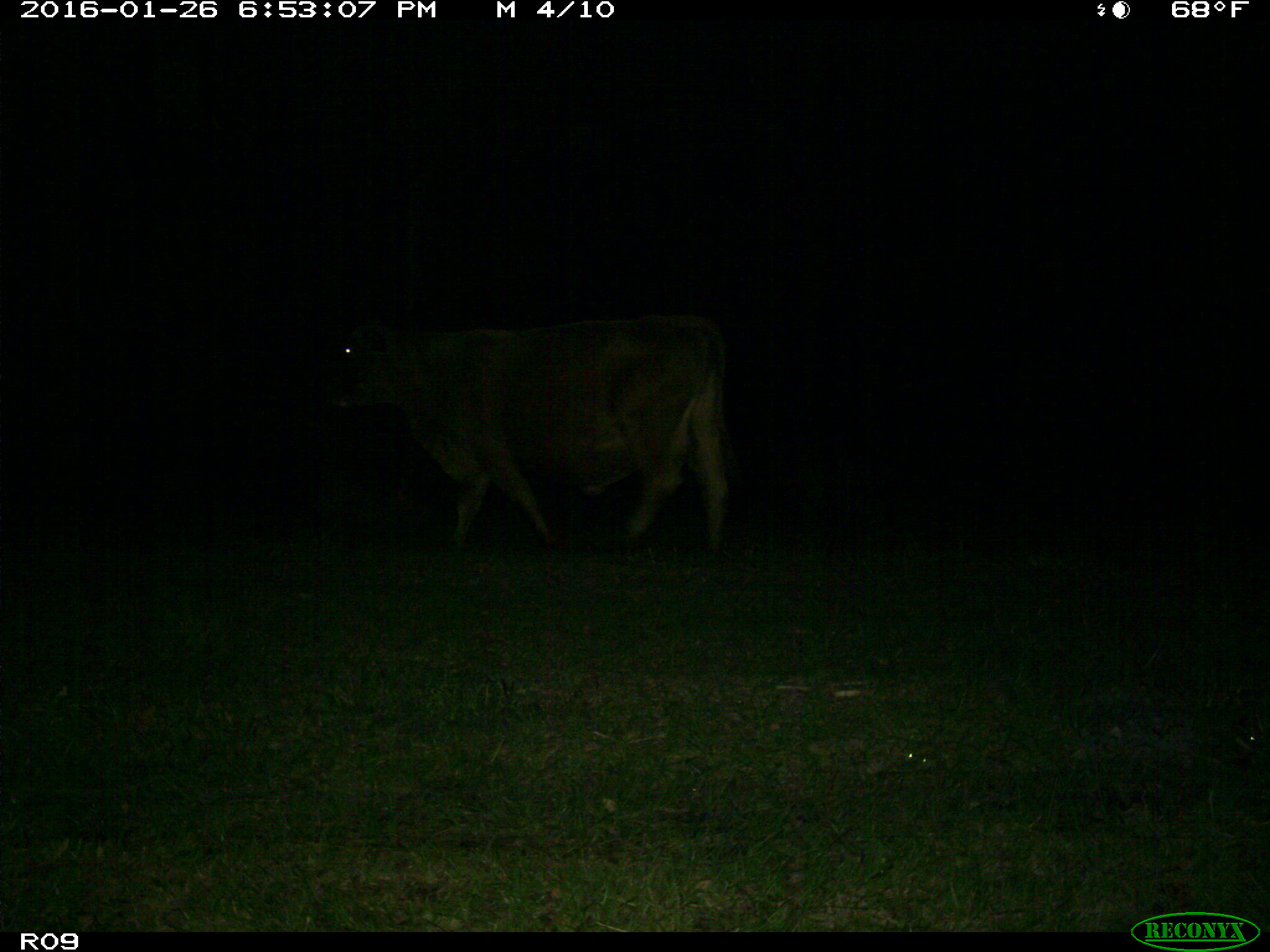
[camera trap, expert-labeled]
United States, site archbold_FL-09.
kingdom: Animalia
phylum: Chordata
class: Mammalia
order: Artiodactyla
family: Bovidae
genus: Bos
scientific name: Bos taurus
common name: domestic cow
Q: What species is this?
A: Bos taurus (domestic cow).